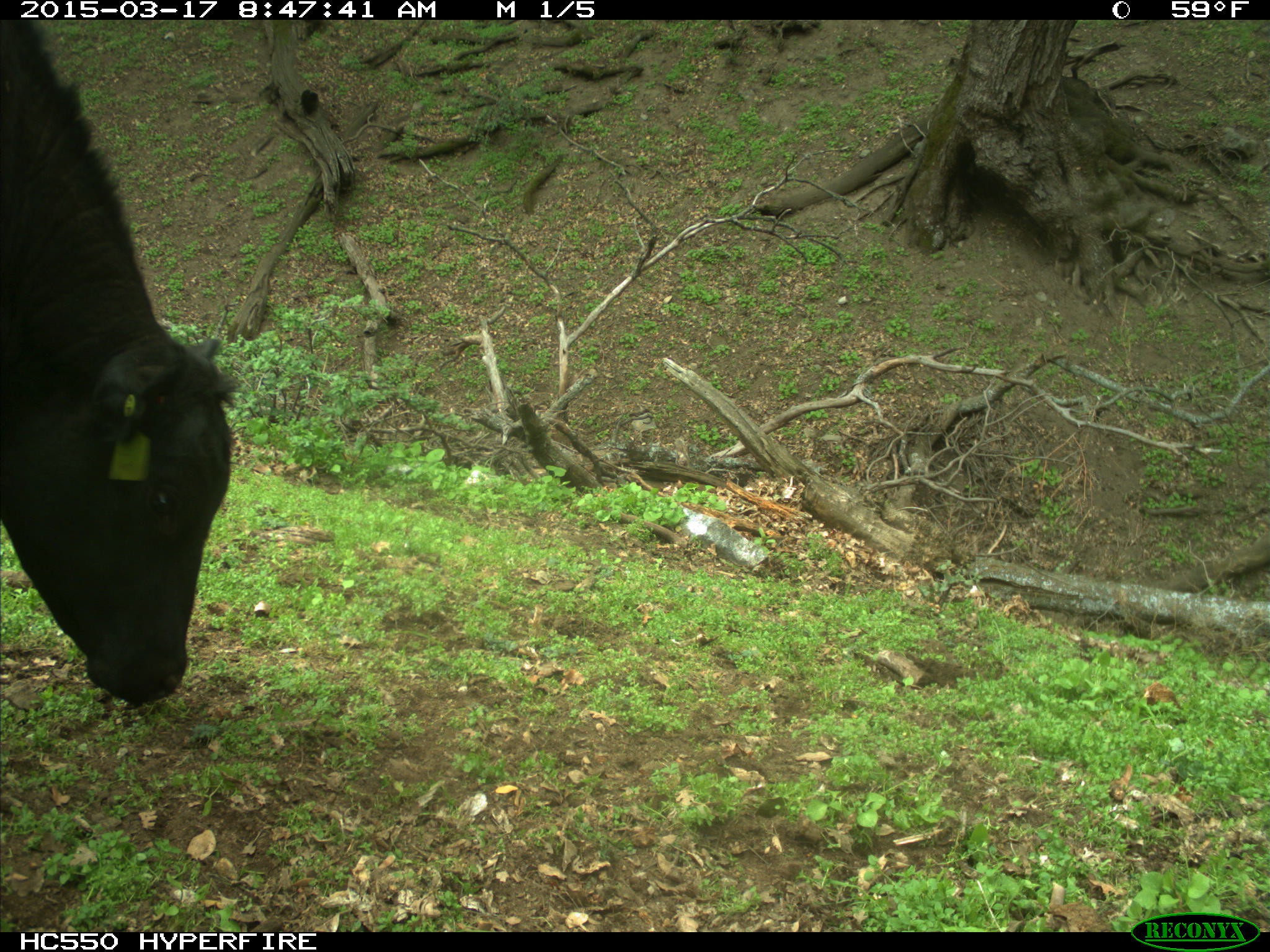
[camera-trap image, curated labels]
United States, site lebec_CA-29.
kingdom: Animalia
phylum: Chordata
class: Mammalia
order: Artiodactyla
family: Bovidae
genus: Bos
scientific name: Bos taurus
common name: domestic cow